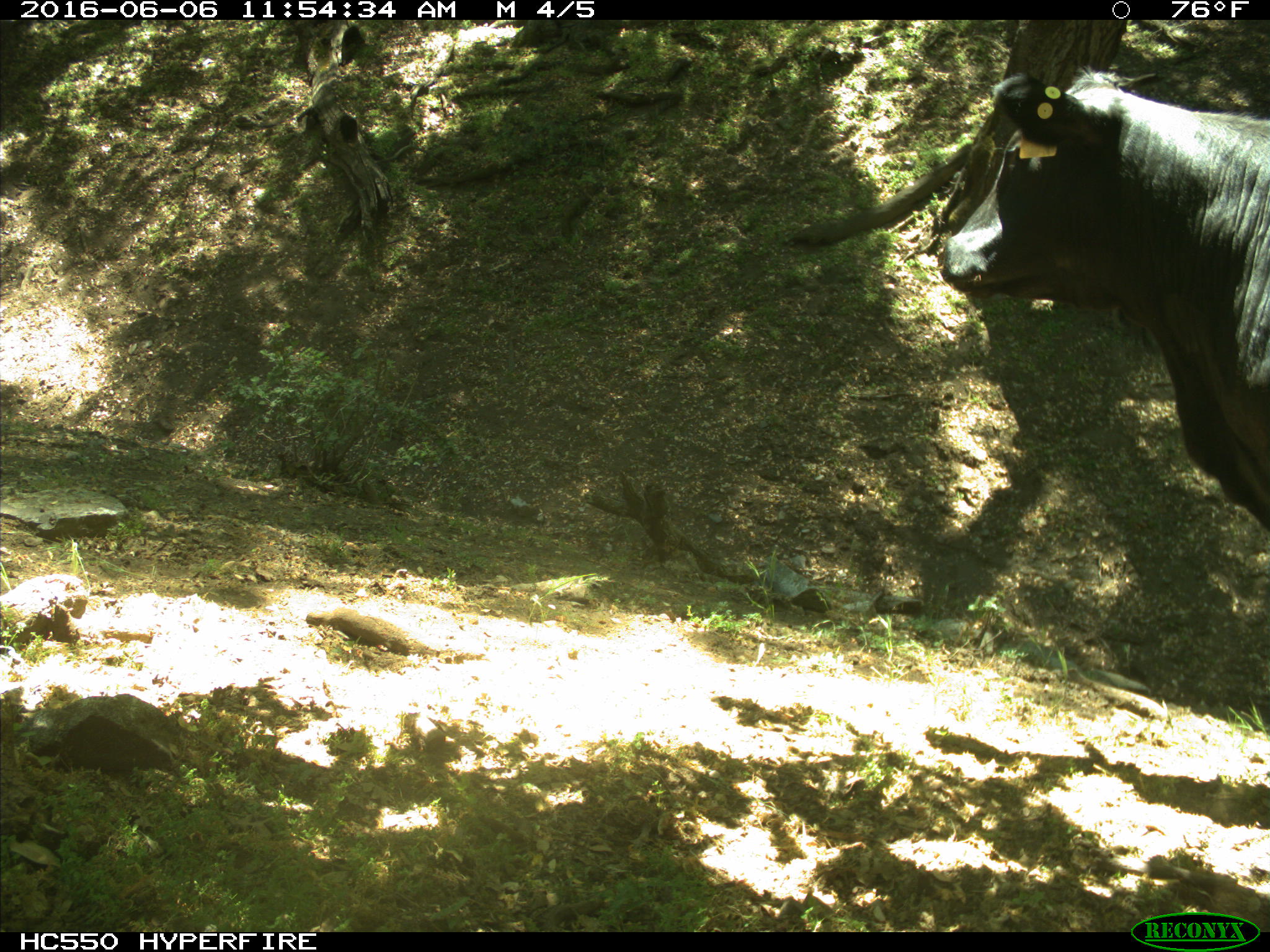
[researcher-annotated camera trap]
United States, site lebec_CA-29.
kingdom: Animalia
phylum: Chordata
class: Mammalia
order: Artiodactyla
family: Bovidae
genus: Bos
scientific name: Bos taurus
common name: domestic cow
Bos taurus (domestic cow).